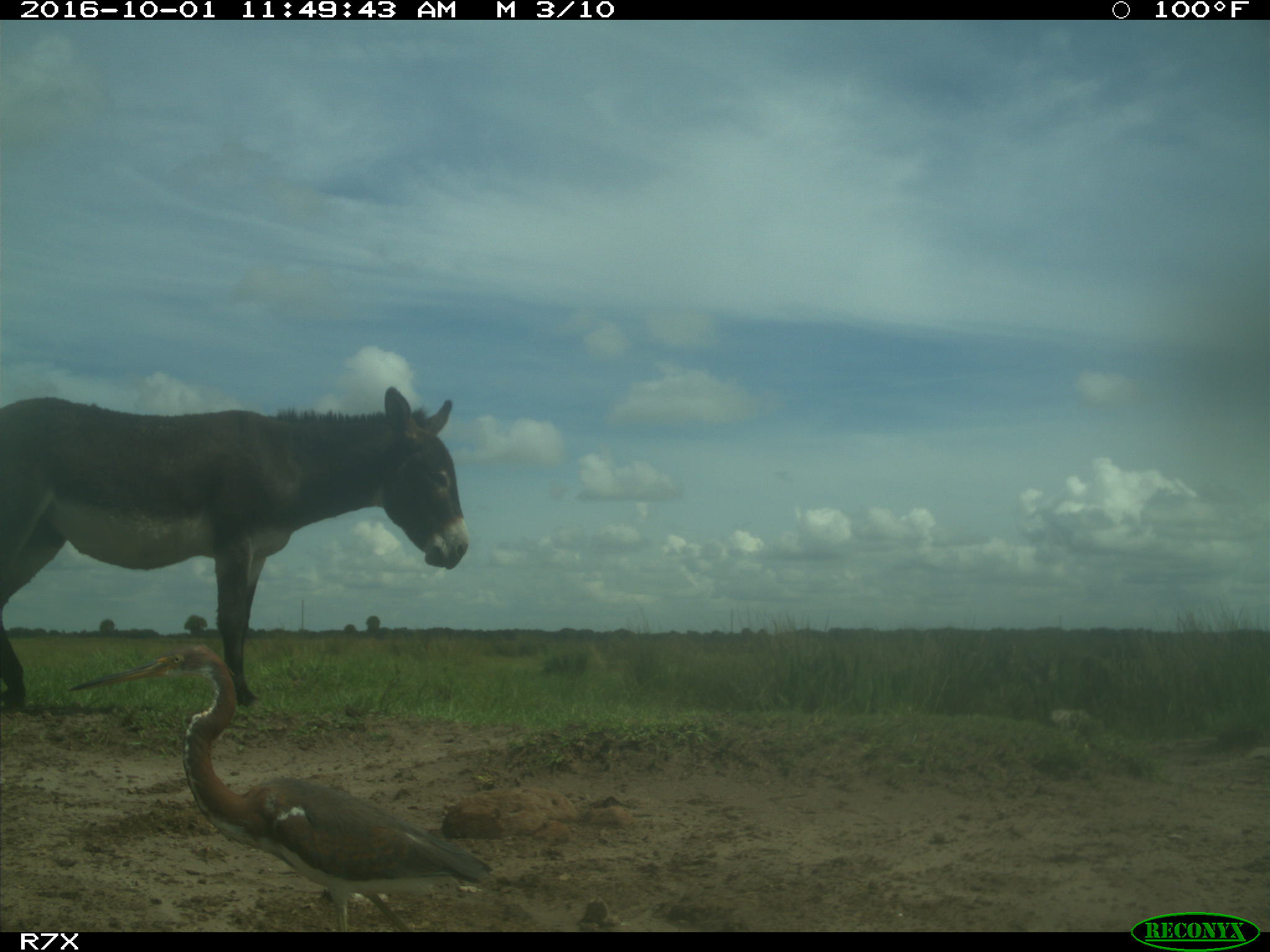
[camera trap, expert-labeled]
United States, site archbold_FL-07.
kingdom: Animalia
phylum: Chordata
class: Aves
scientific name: Aves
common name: birds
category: unidentified bird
Unidentified bird (birds) (Aves).